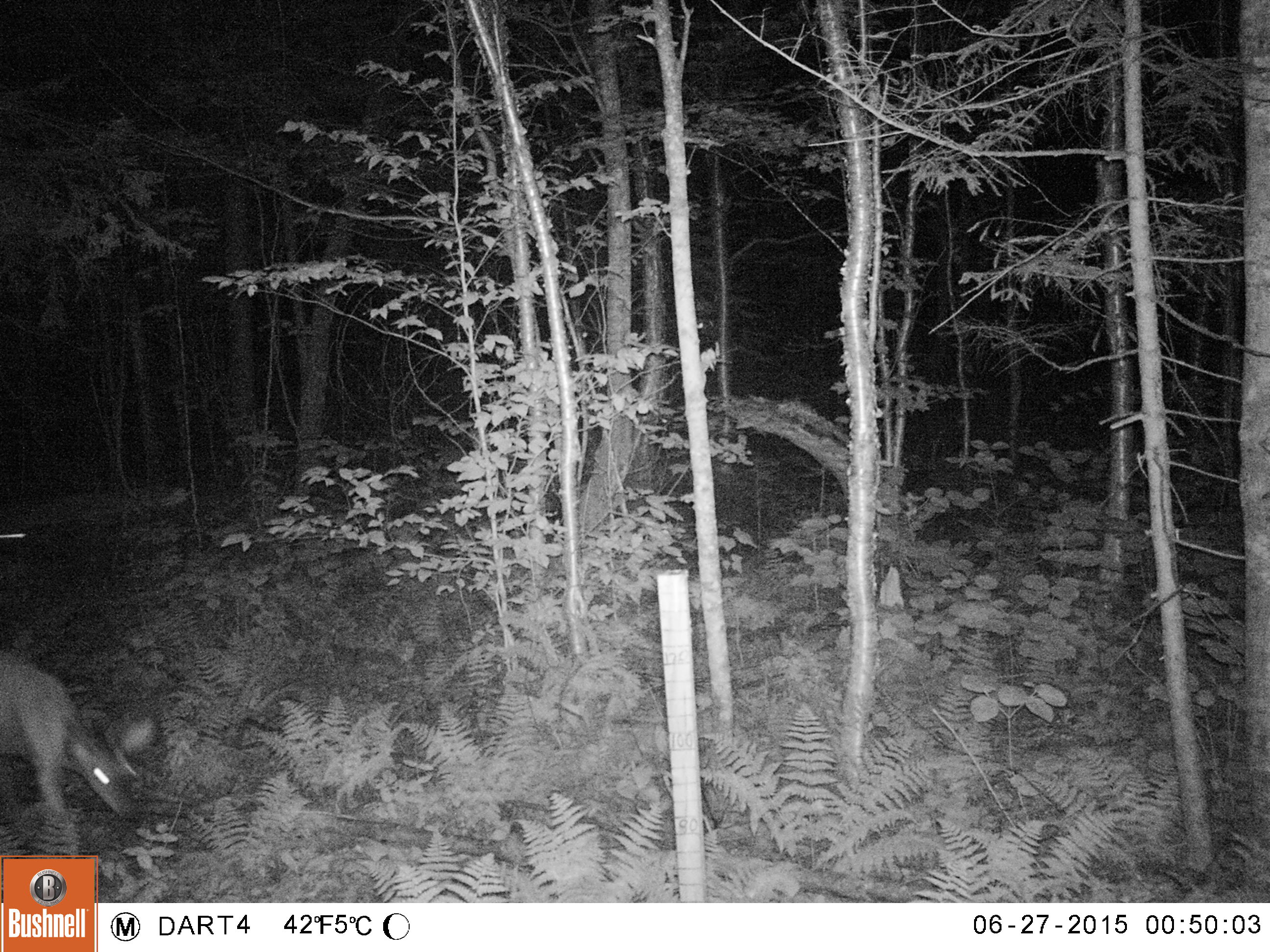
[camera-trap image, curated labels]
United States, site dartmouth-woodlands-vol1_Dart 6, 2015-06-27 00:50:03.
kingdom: Animalia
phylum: Chordata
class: Mammalia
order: Artiodactyla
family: Cervidae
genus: Odocoileus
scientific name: Odocoileus virginianus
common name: white-tailed deer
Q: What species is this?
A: White-tailed deer (Odocoileus virginianus).